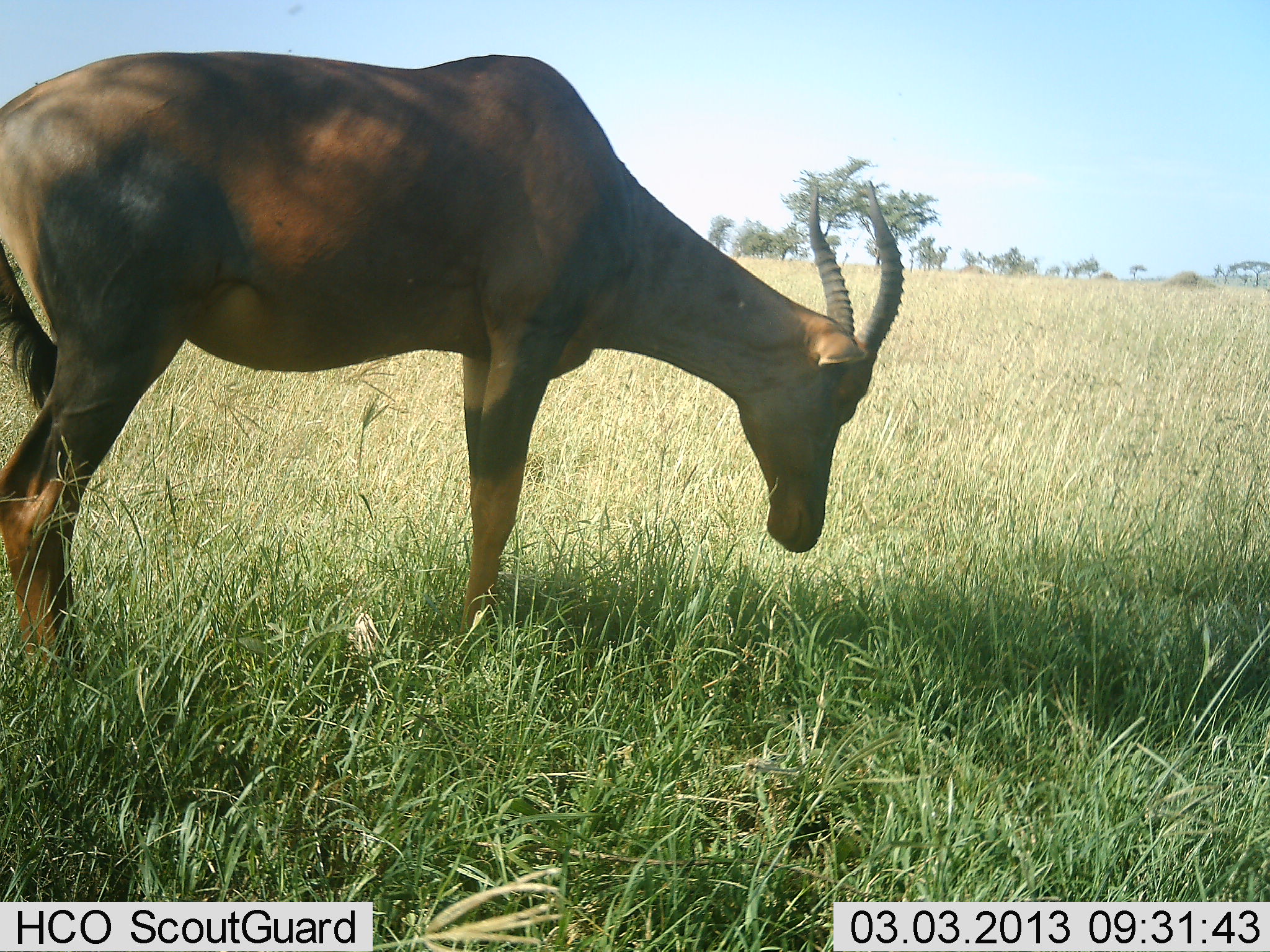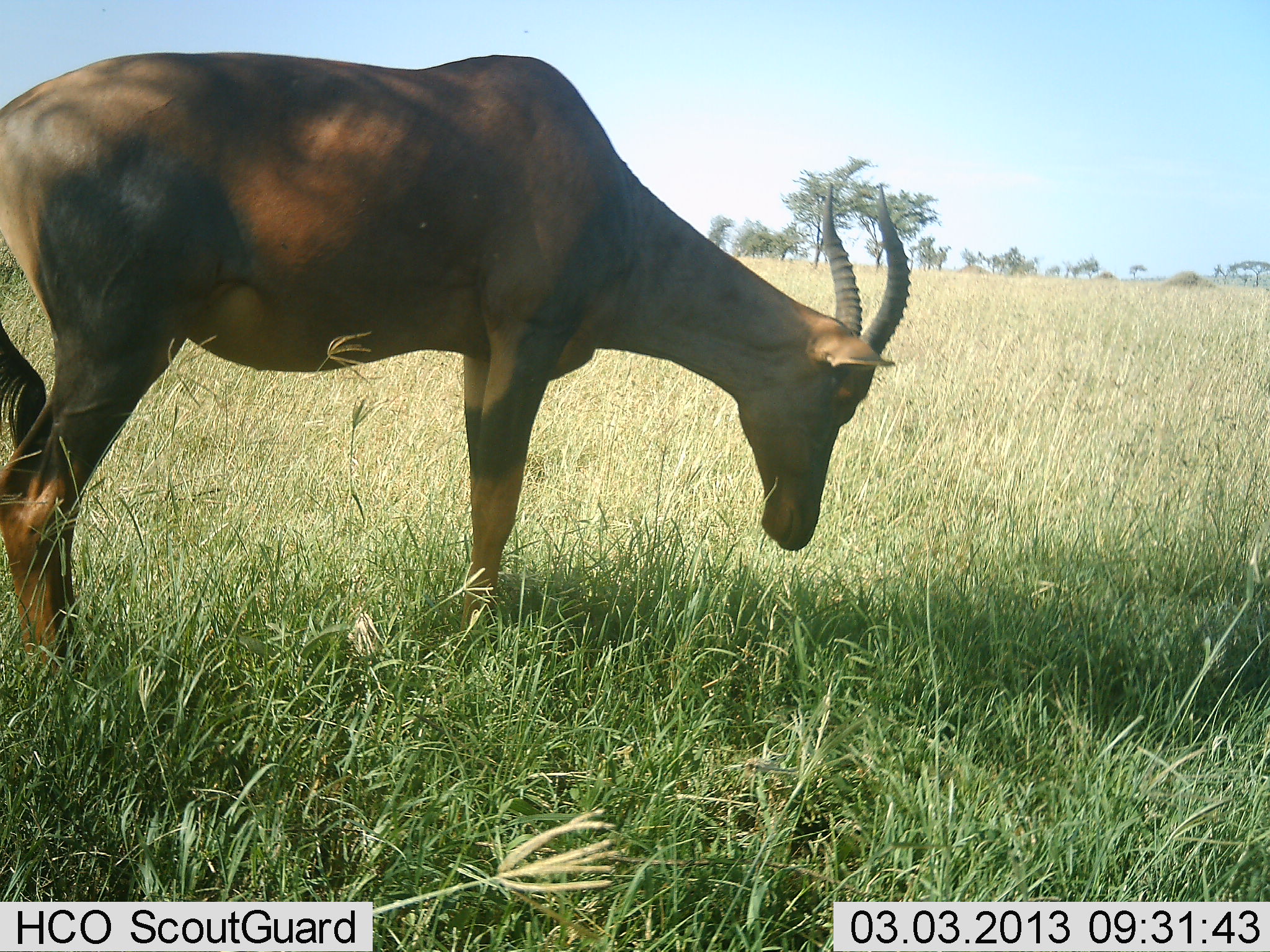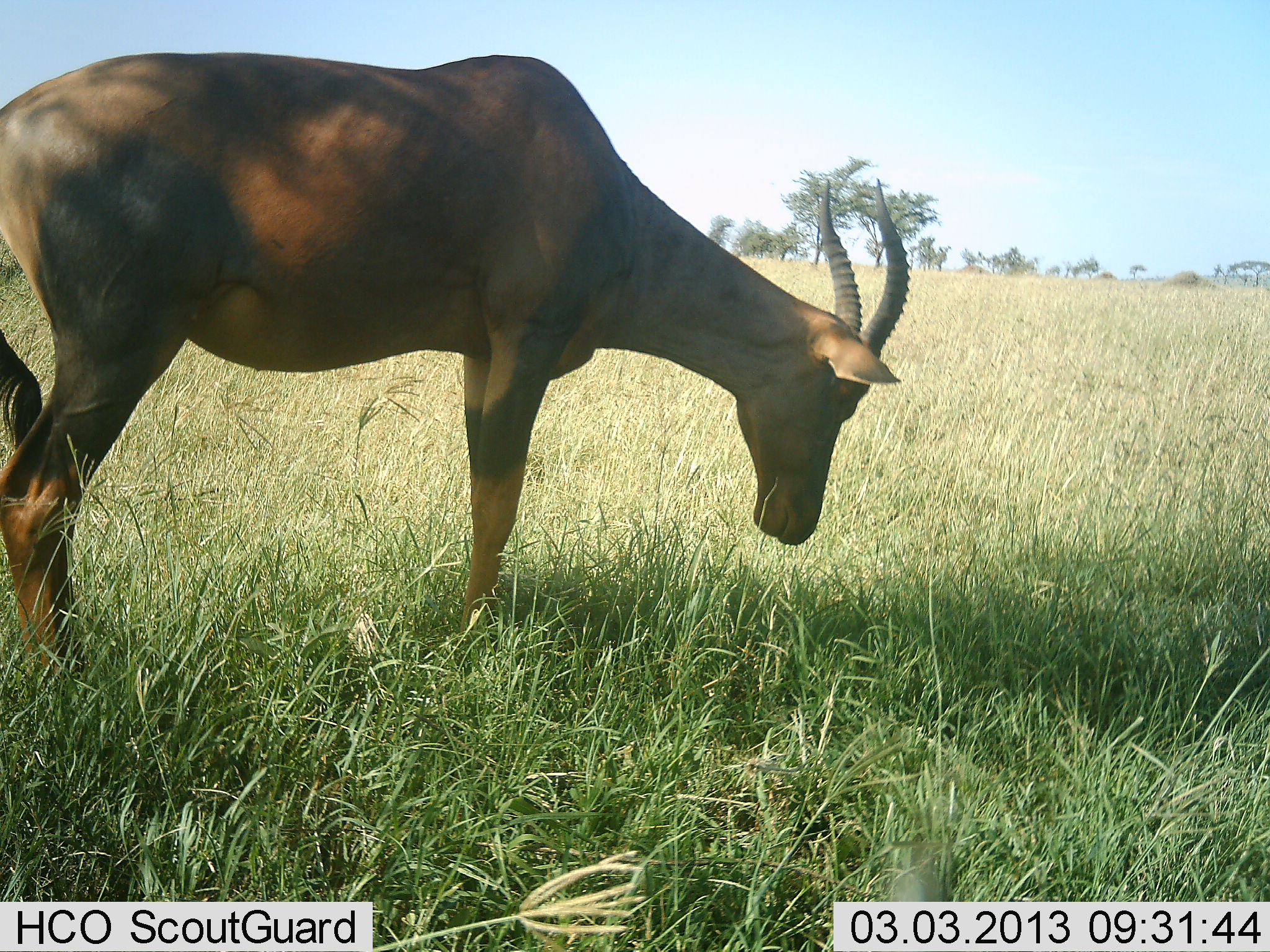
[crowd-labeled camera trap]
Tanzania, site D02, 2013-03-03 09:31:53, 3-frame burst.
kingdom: Animalia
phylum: Chordata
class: Mammalia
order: Artiodactyla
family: Bovidae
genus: Damaliscus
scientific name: Damaliscus lunatus jimela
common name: topi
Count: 1.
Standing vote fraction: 54%.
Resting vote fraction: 0%.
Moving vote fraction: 3%.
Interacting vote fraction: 0%.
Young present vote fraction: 0%.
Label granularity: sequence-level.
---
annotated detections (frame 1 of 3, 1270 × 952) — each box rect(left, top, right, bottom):
animal: rect(2, 50, 904, 710)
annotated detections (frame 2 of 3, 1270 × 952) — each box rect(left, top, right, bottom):
animal: rect(0, 54, 910, 687)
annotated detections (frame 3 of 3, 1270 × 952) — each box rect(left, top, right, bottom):
animal: rect(3, 55, 912, 693)